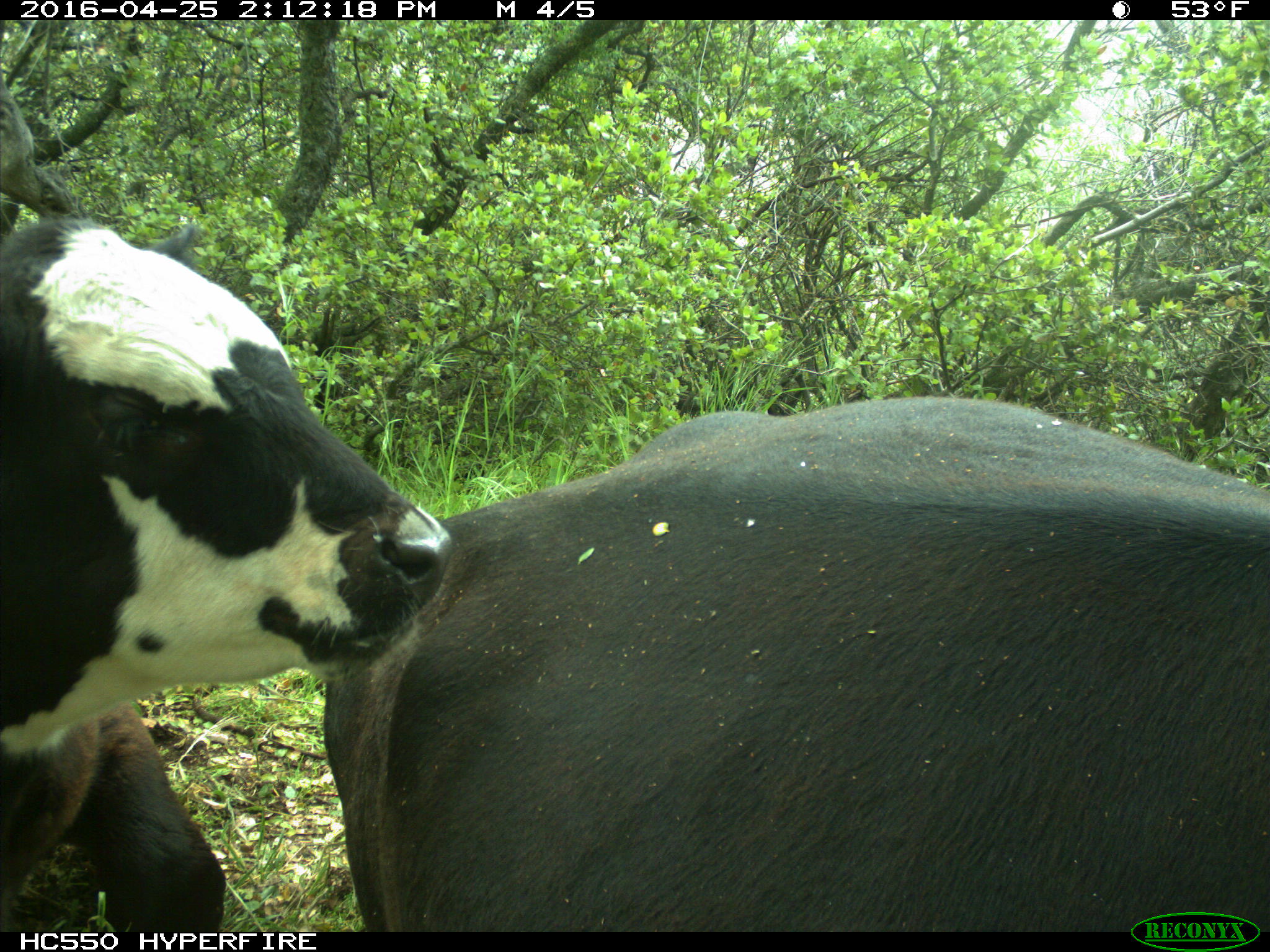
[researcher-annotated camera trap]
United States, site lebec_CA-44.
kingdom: Animalia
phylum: Chordata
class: Mammalia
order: Artiodactyla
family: Bovidae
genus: Bos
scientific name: Bos taurus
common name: domestic cow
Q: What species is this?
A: Bos taurus (domestic cow).